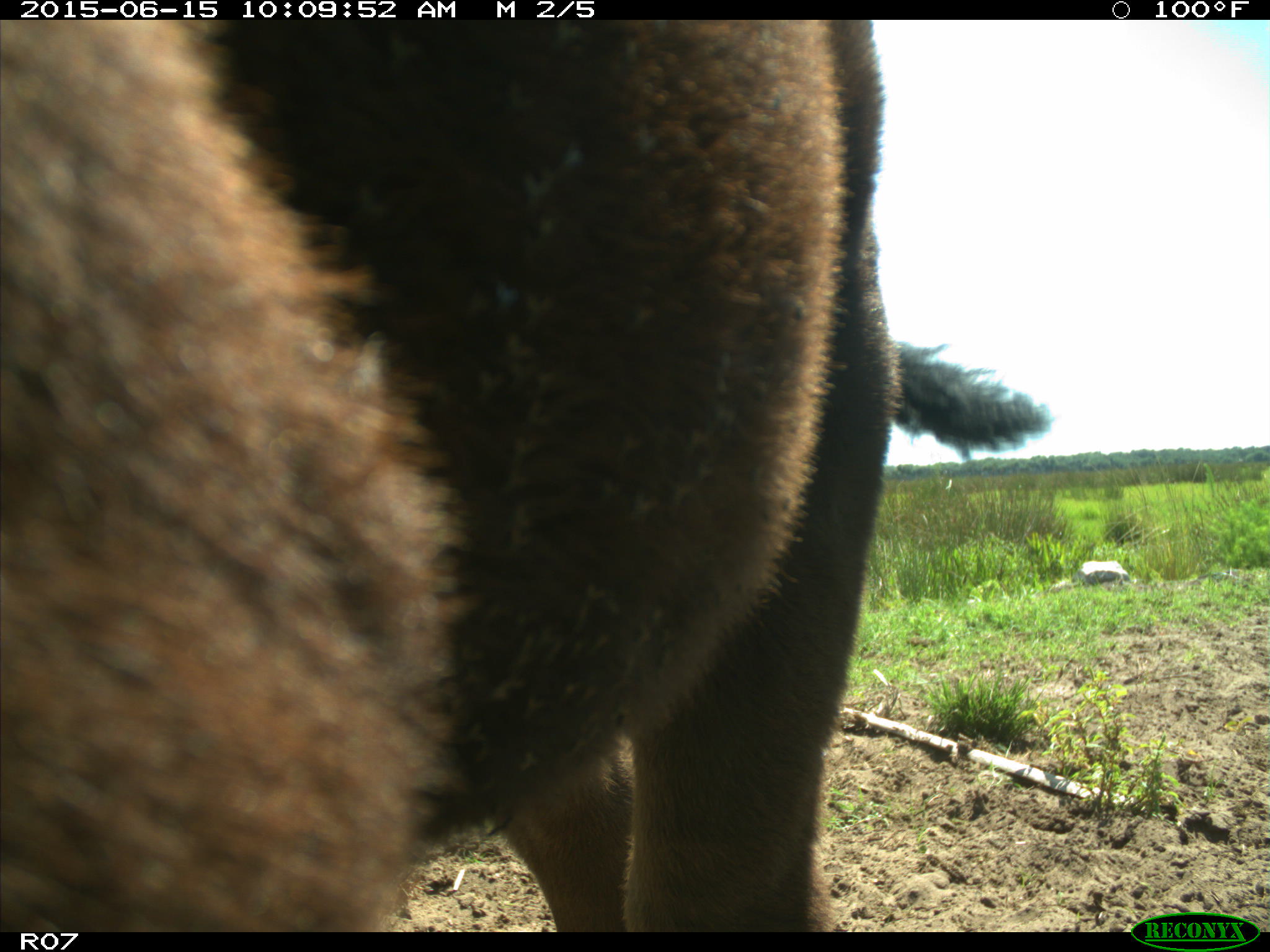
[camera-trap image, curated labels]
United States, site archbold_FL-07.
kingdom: Animalia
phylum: Chordata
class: Mammalia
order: Artiodactyla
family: Bovidae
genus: Bos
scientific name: Bos taurus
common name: domestic cow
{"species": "Bos taurus (domestic cow)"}